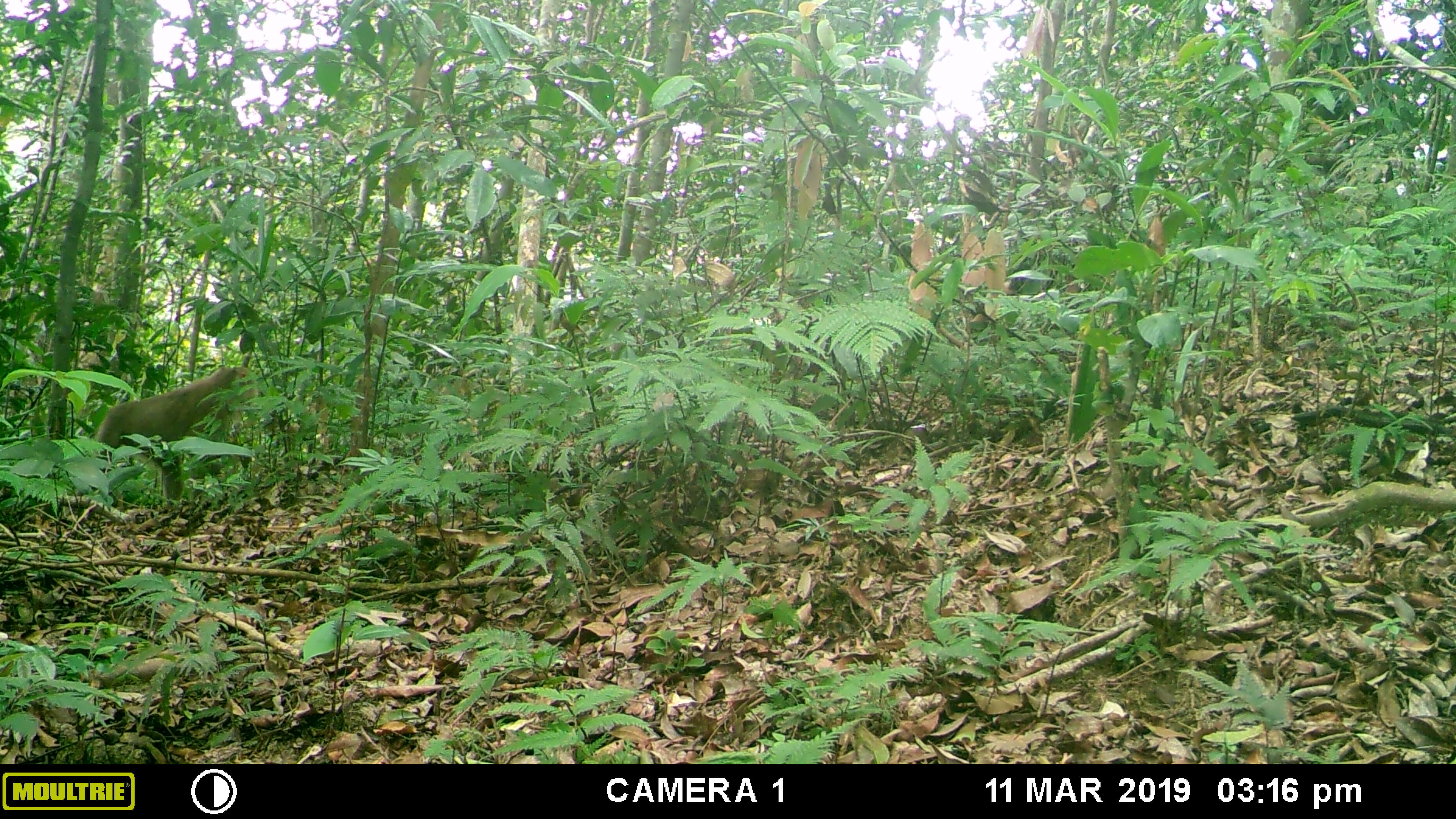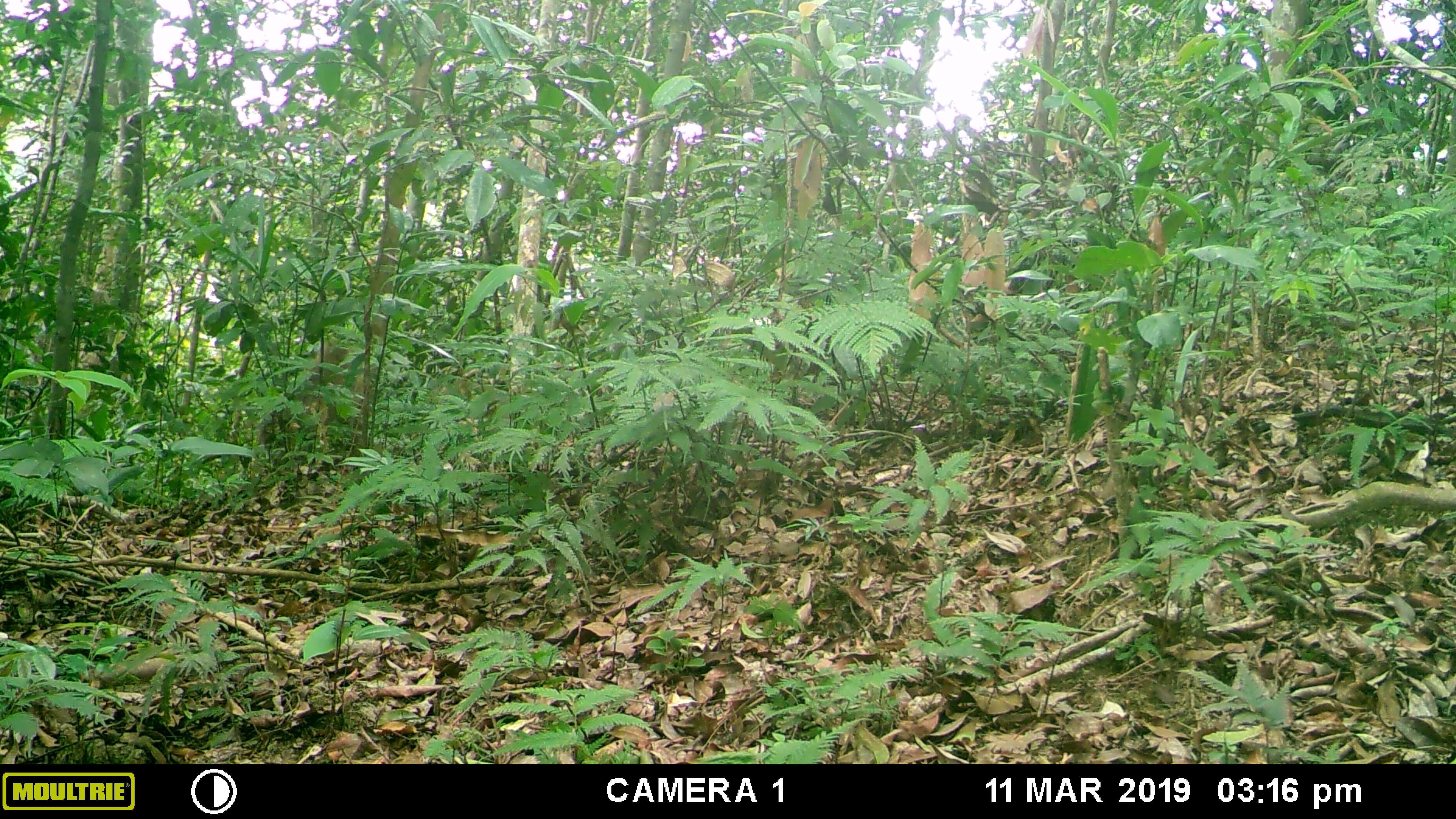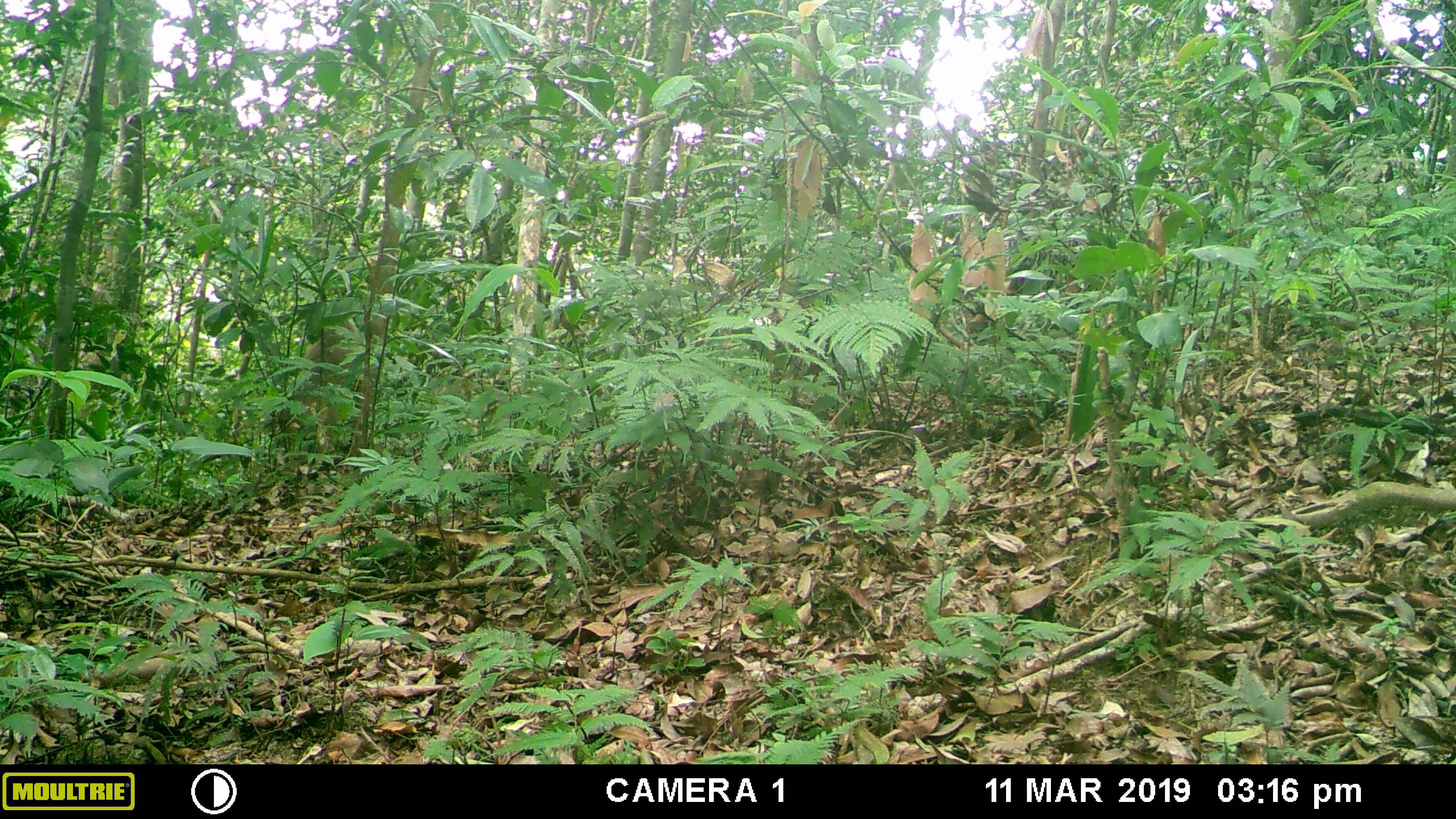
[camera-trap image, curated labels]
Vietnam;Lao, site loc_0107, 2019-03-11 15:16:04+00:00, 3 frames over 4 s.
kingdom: Animalia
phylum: Chordata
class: Mammalia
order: Primates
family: Cercopithecidae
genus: Macaca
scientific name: Macaca nemestrina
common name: pig-tailed macaque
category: pig tailed macaque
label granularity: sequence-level